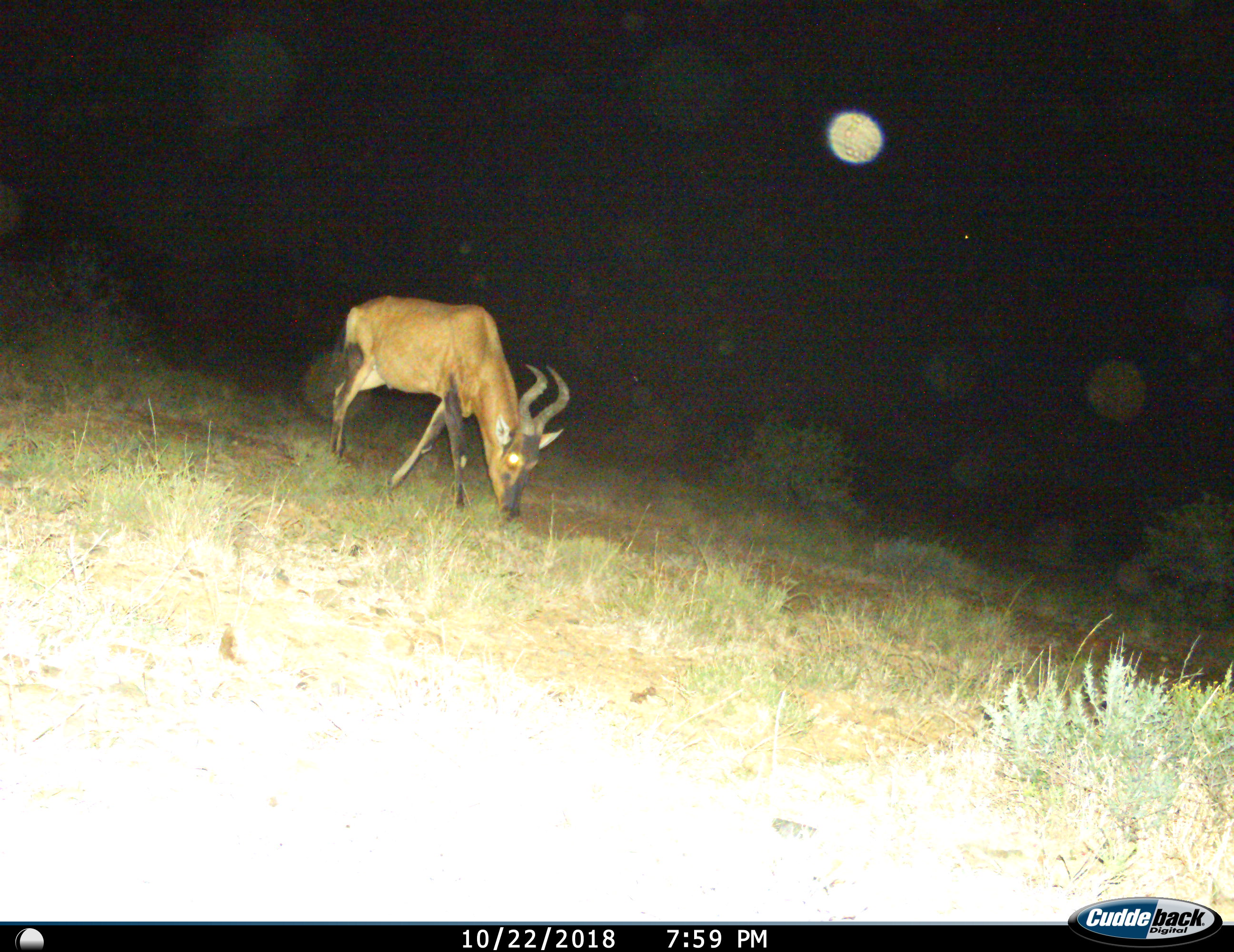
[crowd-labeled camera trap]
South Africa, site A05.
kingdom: Animalia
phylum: Chordata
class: Mammalia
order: Artiodactyla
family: Bovidae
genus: Alcelaphus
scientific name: Alcelaphus buselaphus caama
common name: red hartebeest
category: hartebeestred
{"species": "hartebeestred (red hartebeest) (Alcelaphus buselaphus caama)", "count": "1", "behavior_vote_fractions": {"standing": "0%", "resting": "0%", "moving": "33%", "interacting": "0%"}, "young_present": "0%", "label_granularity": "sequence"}